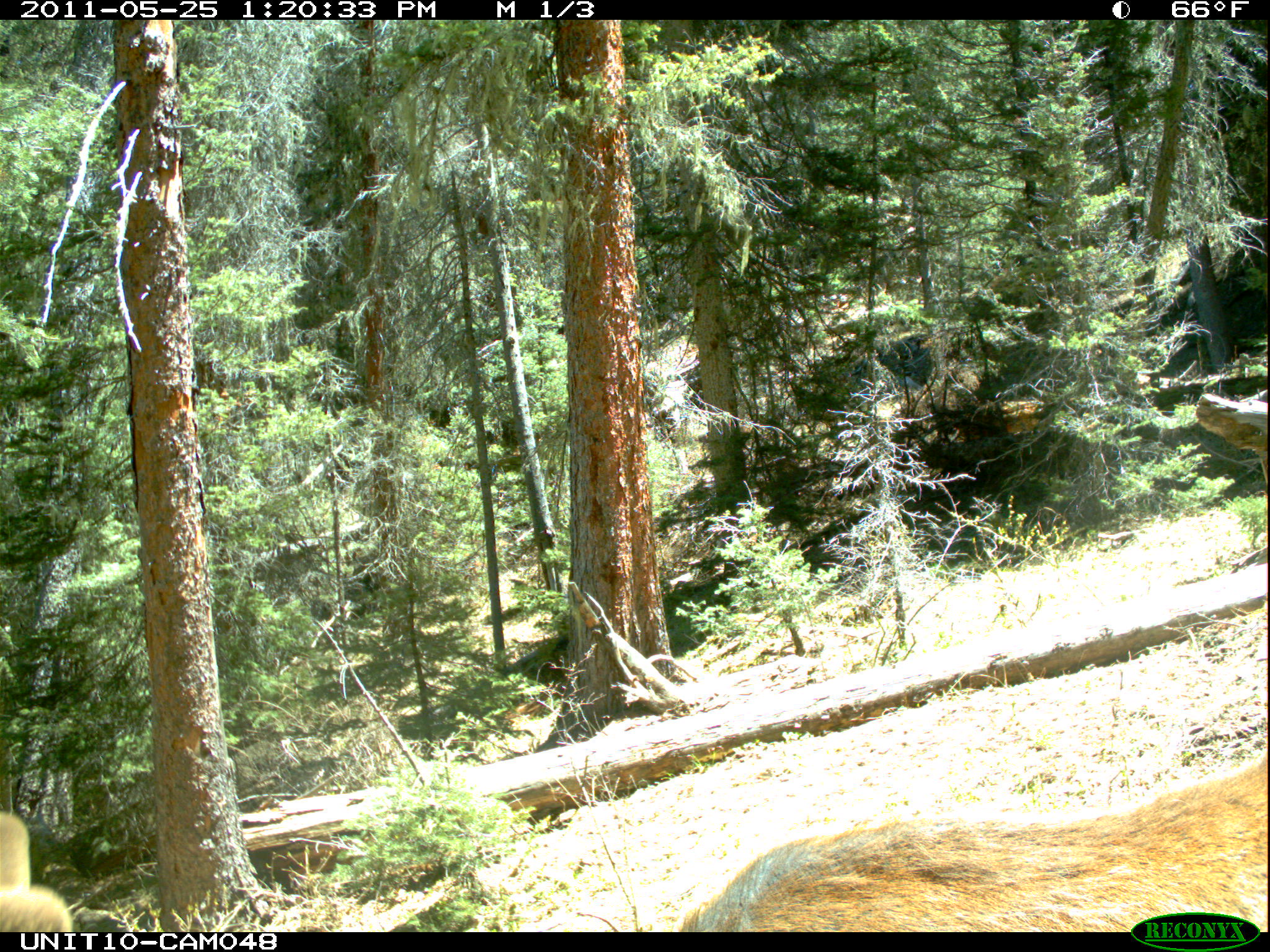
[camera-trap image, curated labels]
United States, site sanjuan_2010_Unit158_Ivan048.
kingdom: Animalia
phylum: Chordata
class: Mammalia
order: Artiodactyla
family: Cervidae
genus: Cervus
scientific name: Cervus elaphus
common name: red deer